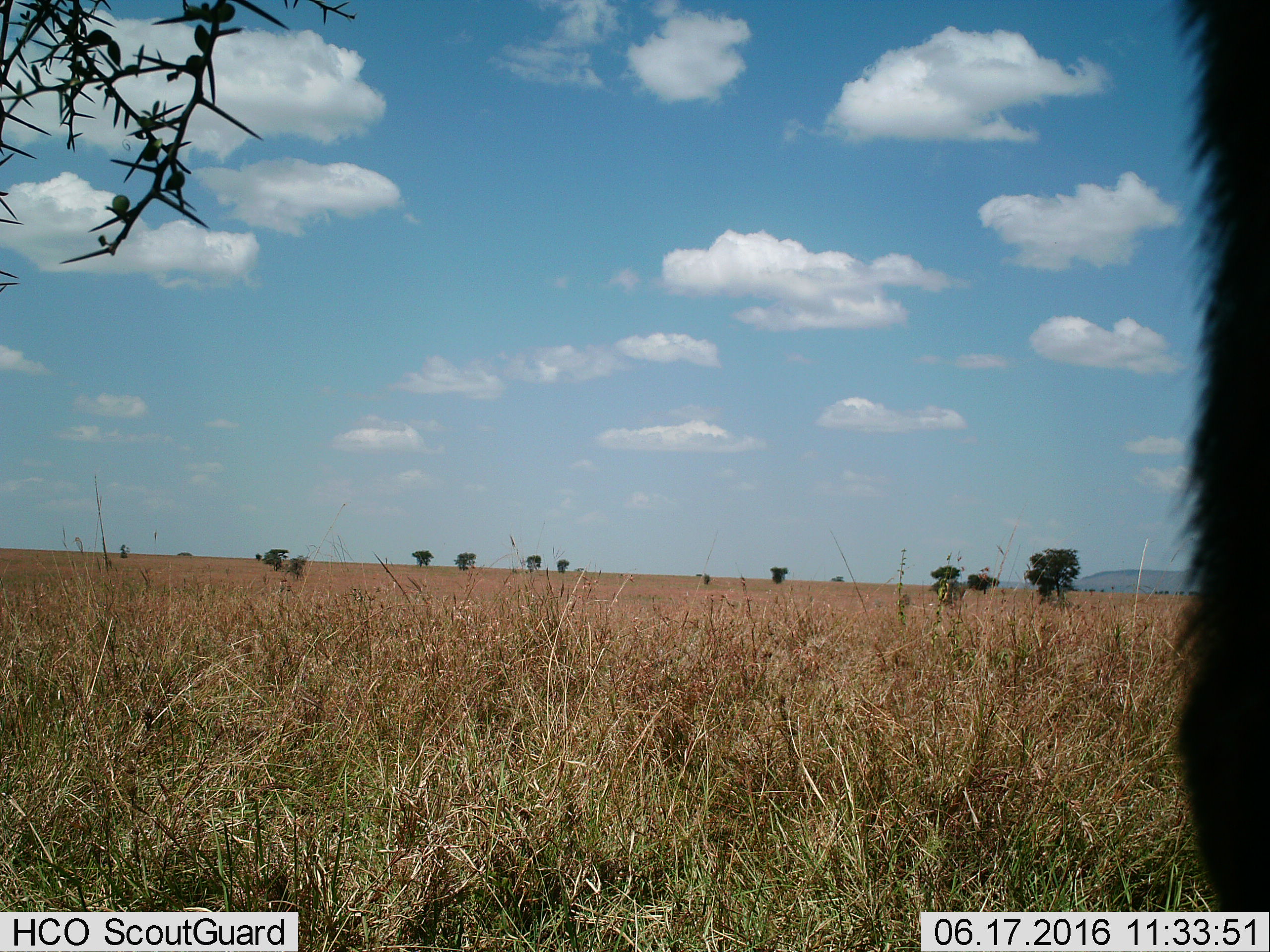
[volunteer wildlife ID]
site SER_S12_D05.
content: unidentified animal